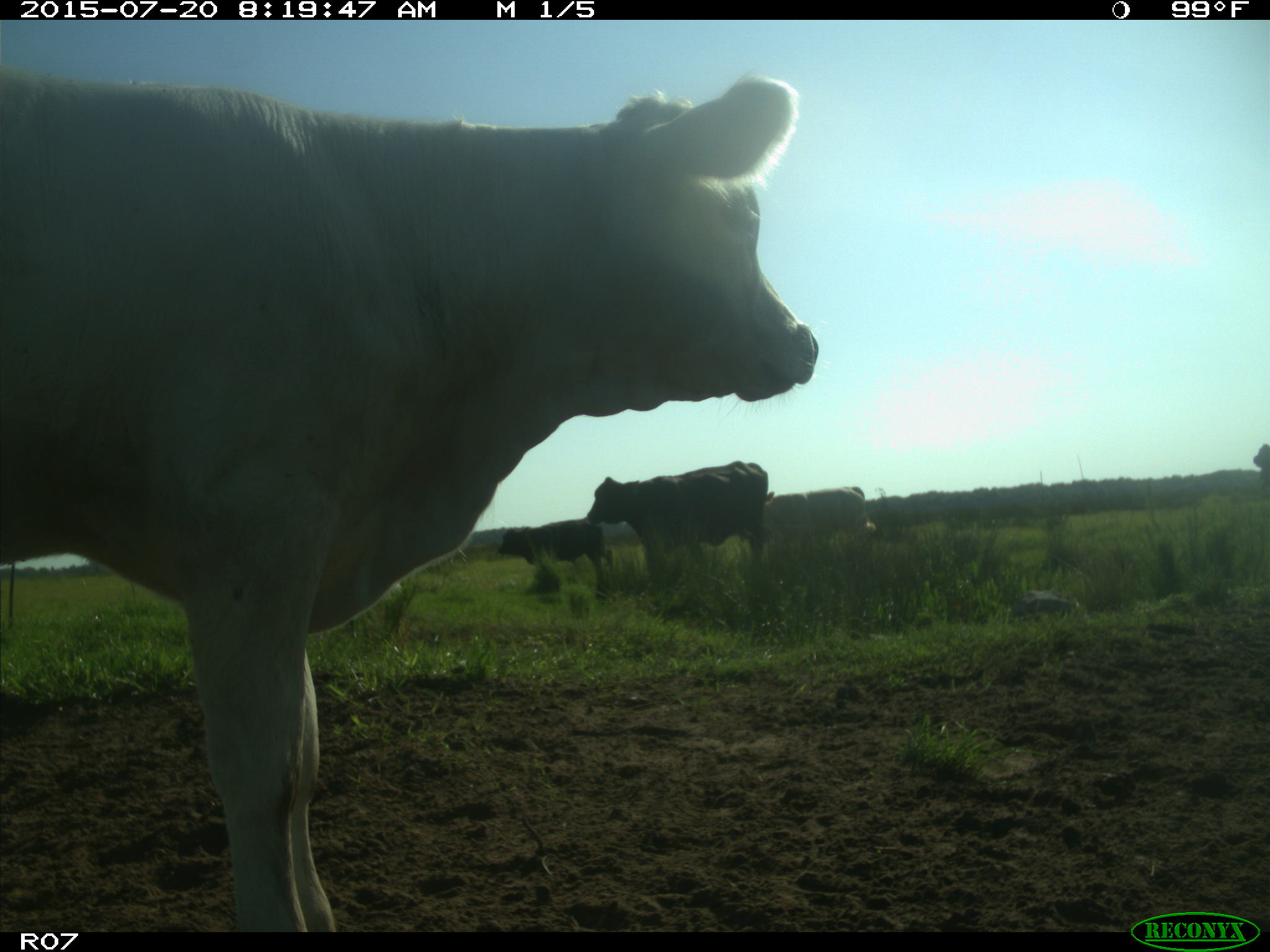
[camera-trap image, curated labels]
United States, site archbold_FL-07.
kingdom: Animalia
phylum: Chordata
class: Mammalia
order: Artiodactyla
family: Bovidae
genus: Bos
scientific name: Bos taurus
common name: domestic cow